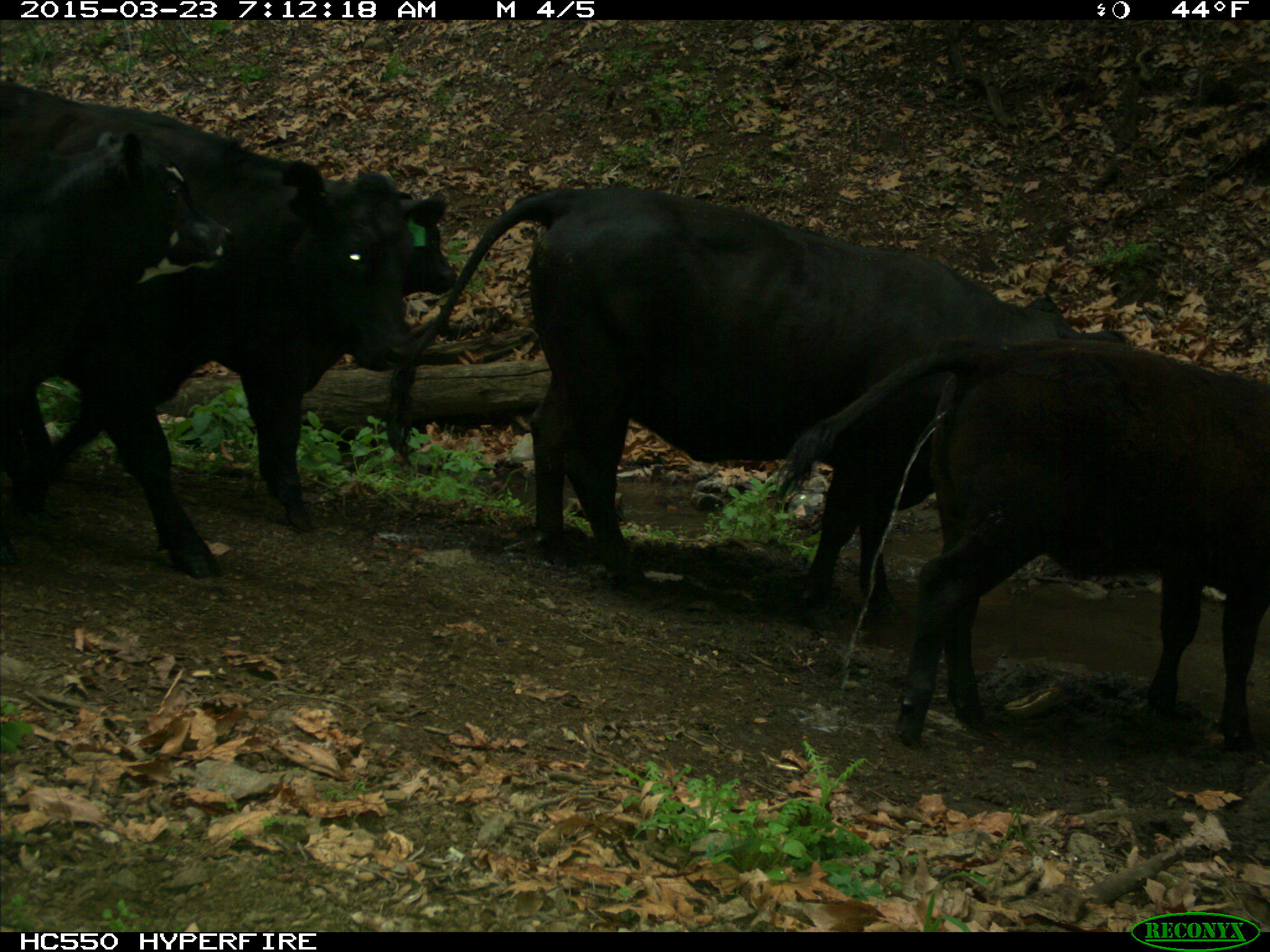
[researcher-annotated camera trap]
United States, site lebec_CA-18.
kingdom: Animalia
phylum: Chordata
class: Mammalia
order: Artiodactyla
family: Bovidae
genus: Bos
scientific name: Bos taurus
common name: domestic cow